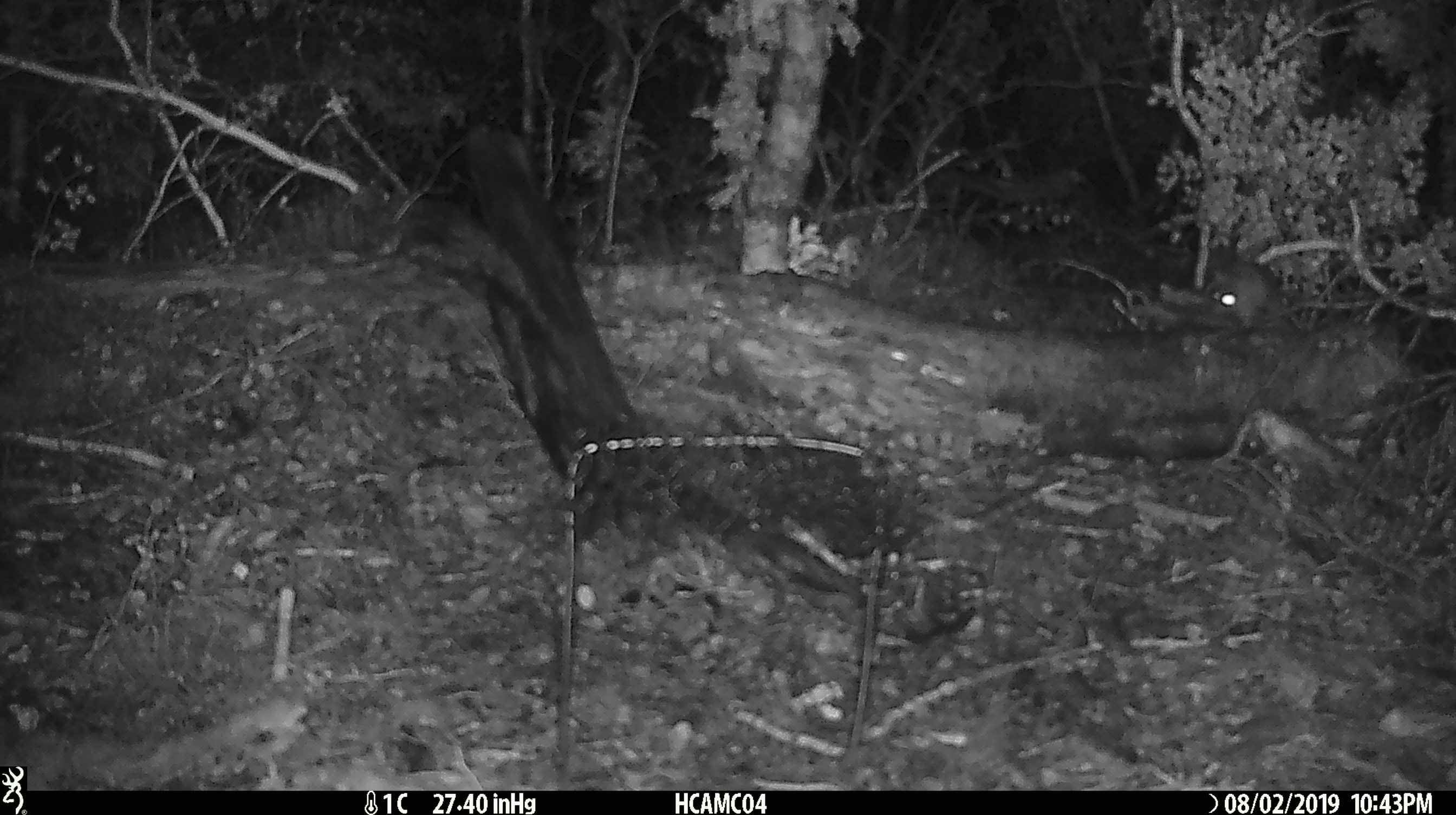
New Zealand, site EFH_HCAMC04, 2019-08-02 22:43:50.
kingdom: Animalia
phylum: Chordata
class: Mammalia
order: Rodentia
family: Muridae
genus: Mus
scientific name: Mus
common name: mouse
Mouse (Mus).